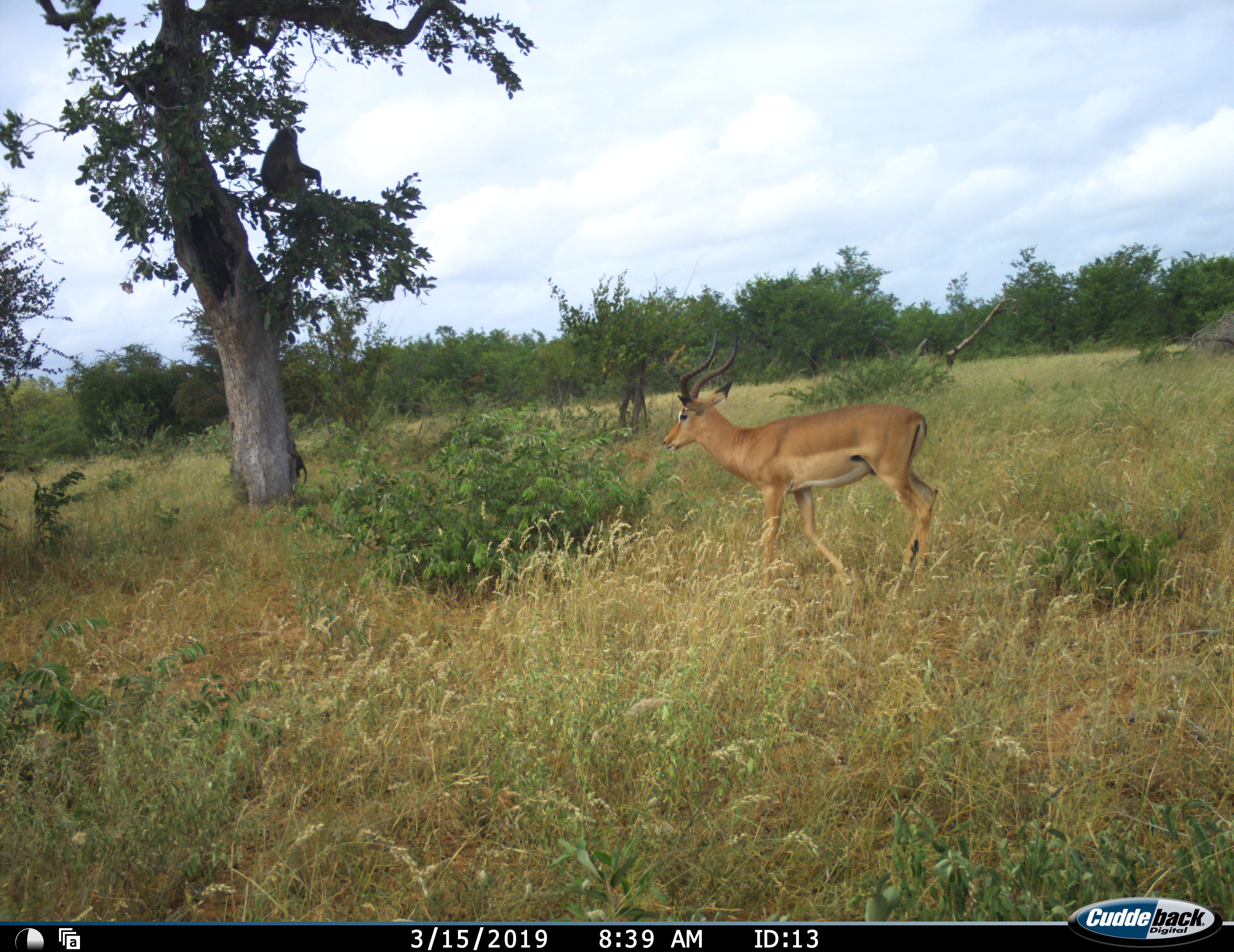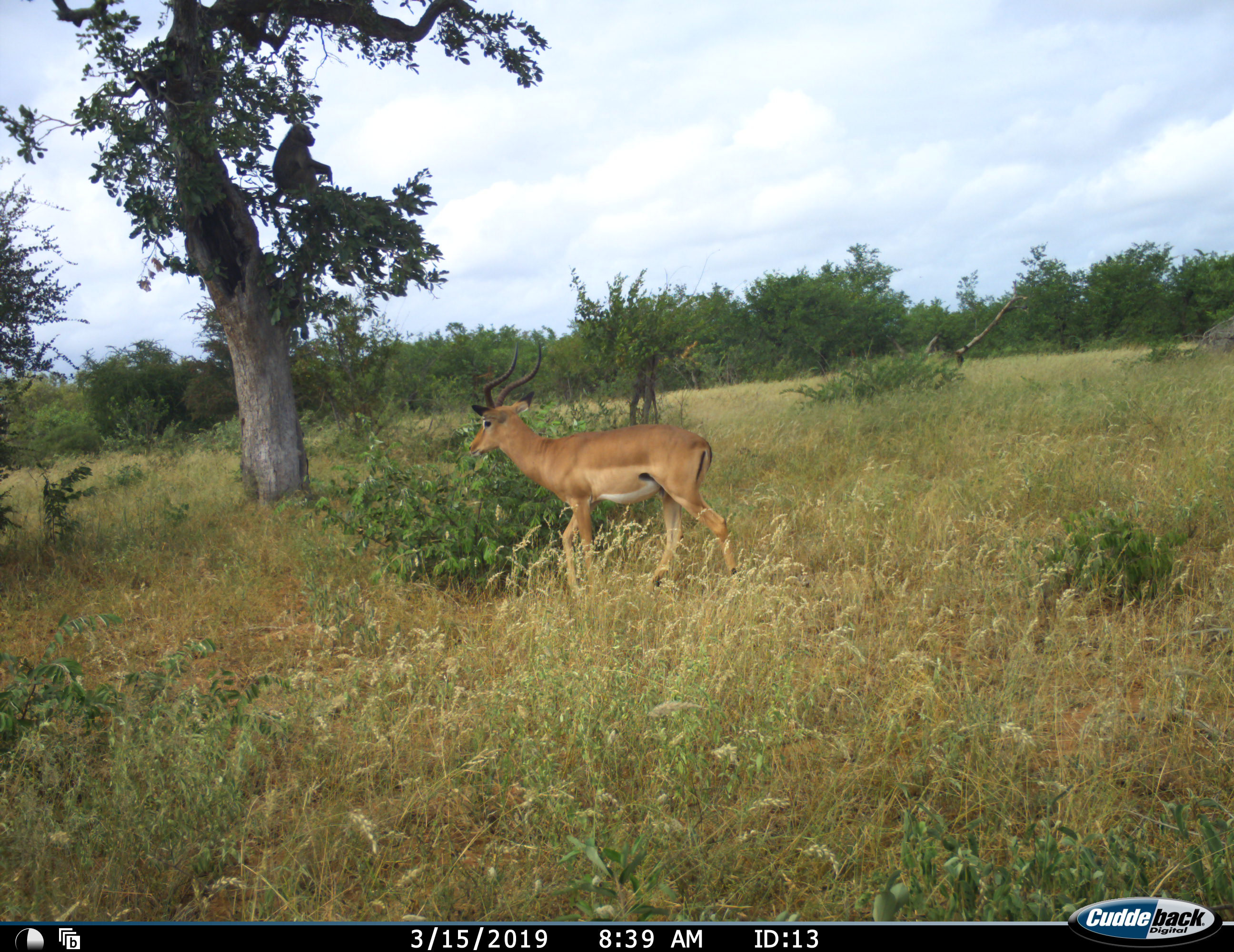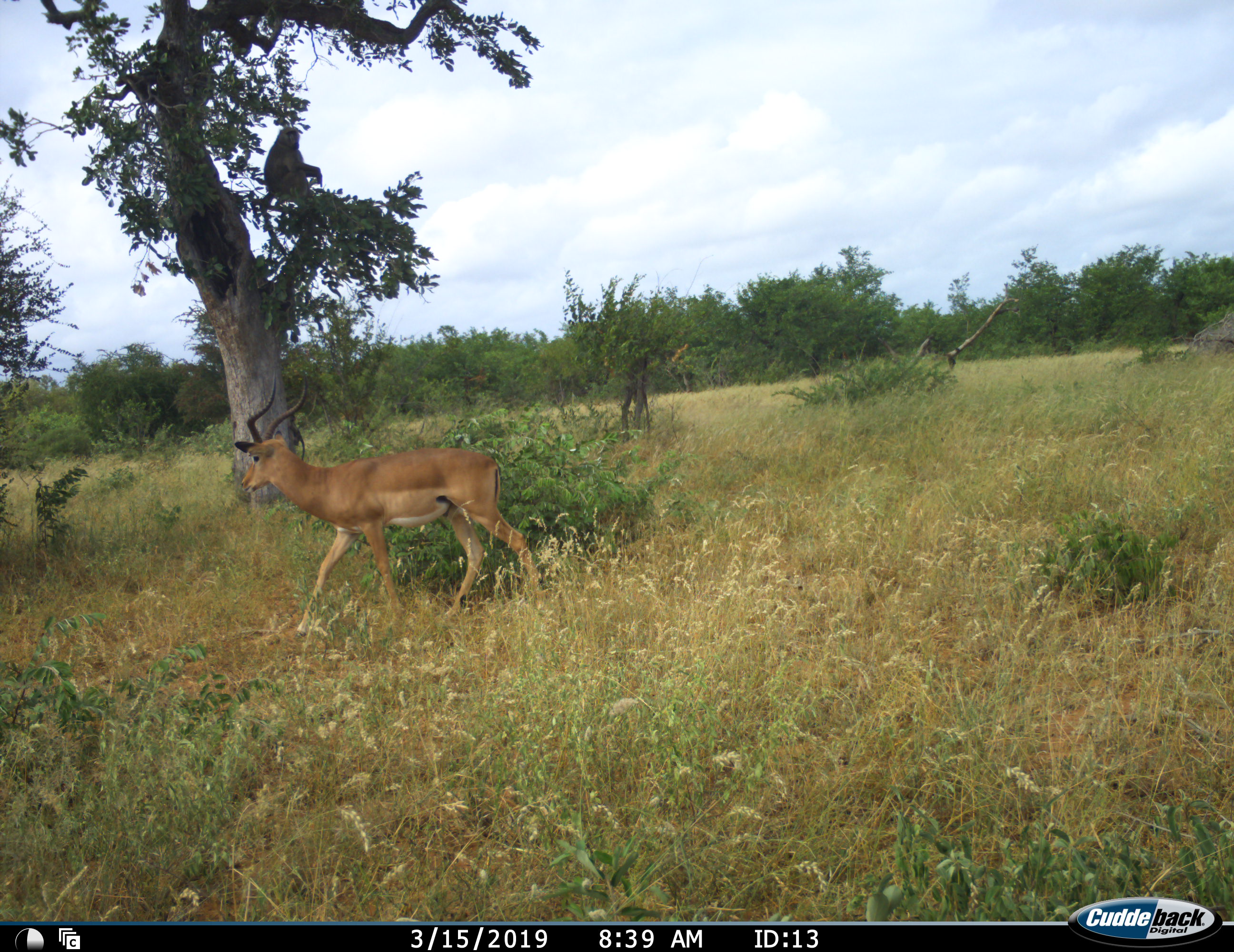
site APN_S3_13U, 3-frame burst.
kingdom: Animalia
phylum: Chordata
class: Mammalia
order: Artiodactyla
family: Bovidae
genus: Aepyceros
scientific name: Aepyceros melampus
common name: impala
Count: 1.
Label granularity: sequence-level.